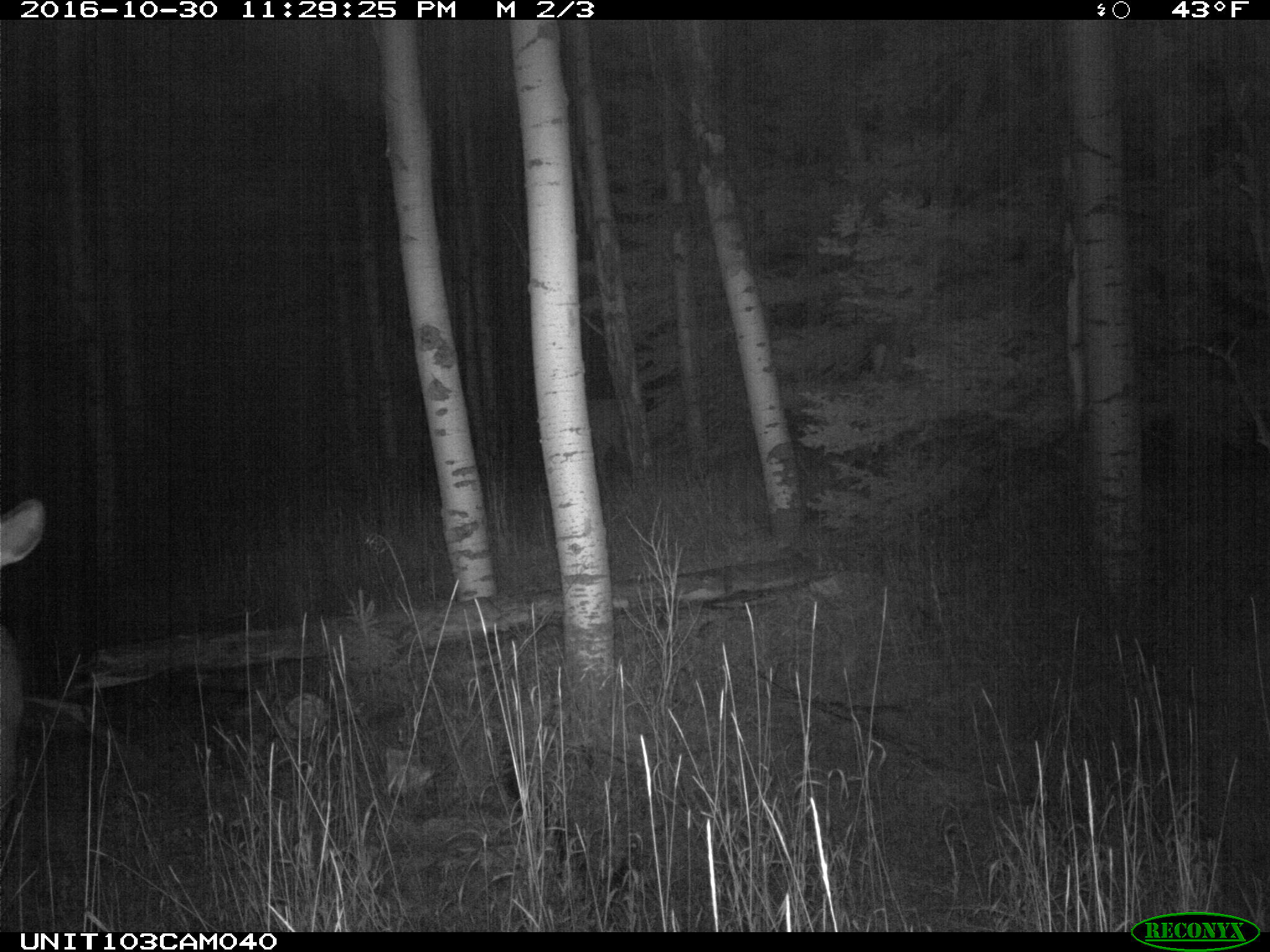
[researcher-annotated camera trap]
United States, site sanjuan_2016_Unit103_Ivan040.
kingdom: Animalia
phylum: Chordata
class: Mammalia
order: Artiodactyla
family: Cervidae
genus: Cervus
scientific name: Cervus elaphus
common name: red deer